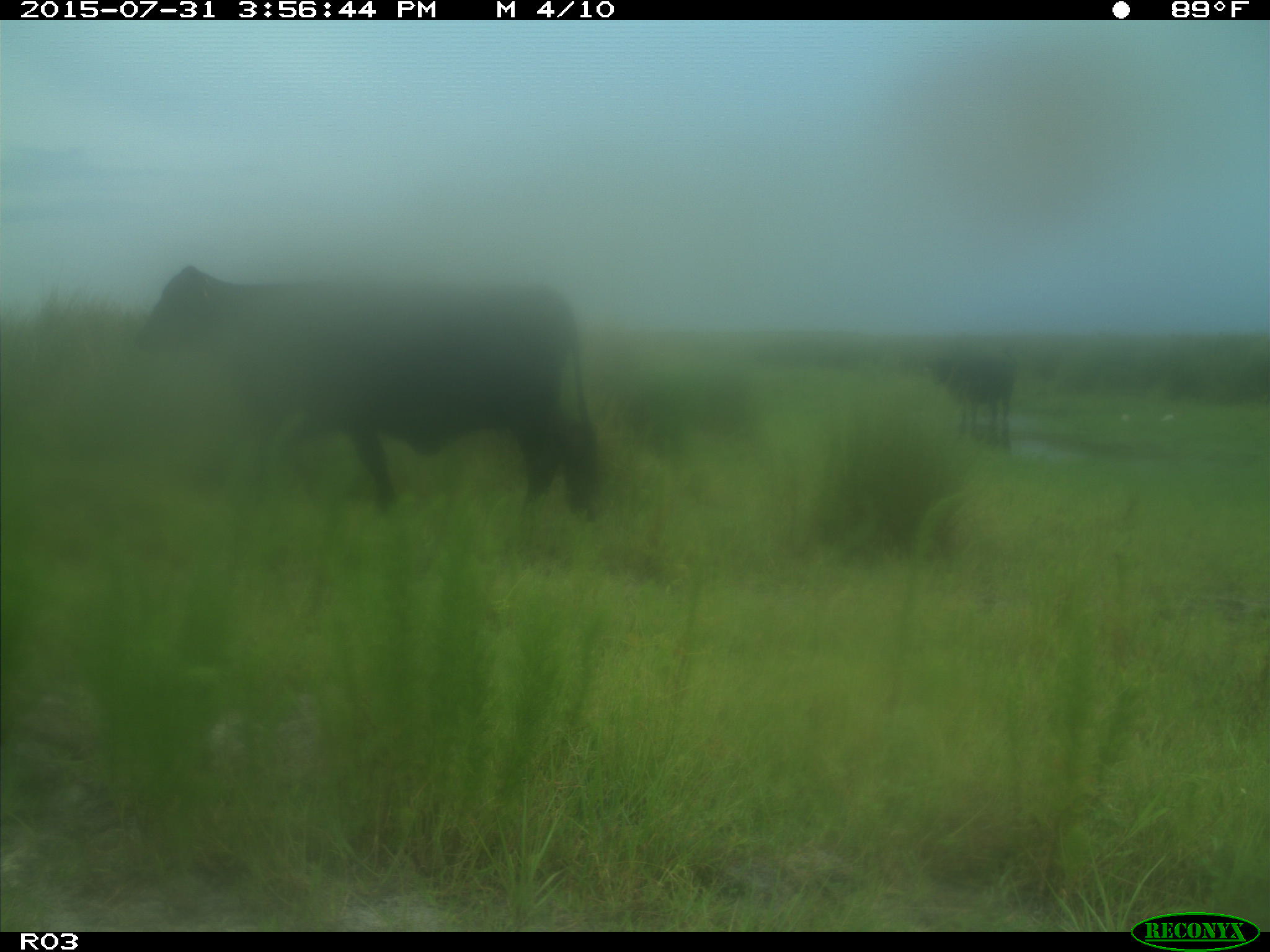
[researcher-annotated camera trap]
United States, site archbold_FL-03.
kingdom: Animalia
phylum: Chordata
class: Mammalia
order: Artiodactyla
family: Bovidae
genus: Bos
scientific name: Bos taurus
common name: domestic cow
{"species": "Bos taurus (domestic cow)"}